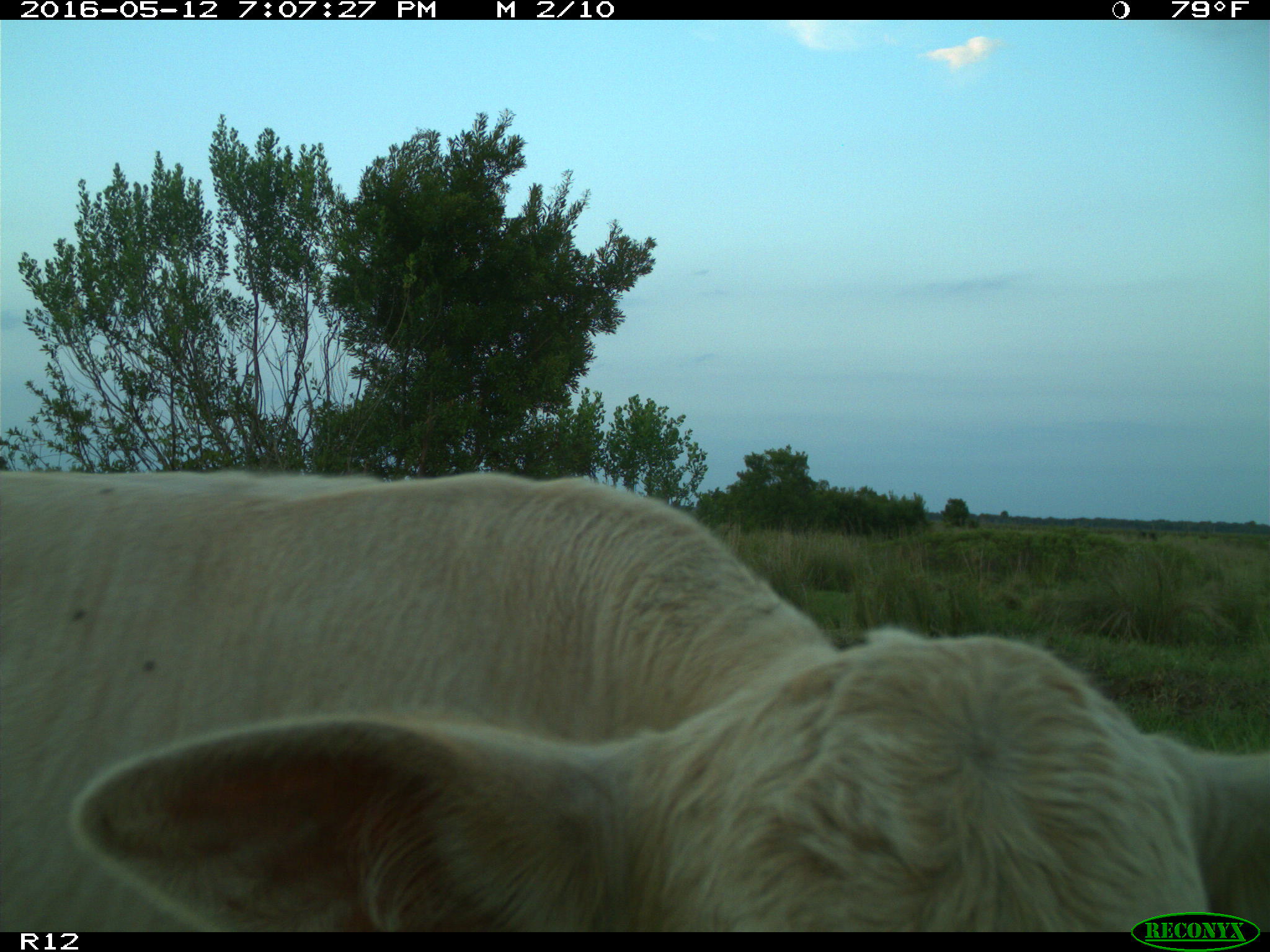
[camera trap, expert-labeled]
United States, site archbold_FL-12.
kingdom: Animalia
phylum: Chordata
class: Mammalia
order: Artiodactyla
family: Bovidae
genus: Bos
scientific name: Bos taurus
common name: domestic cow